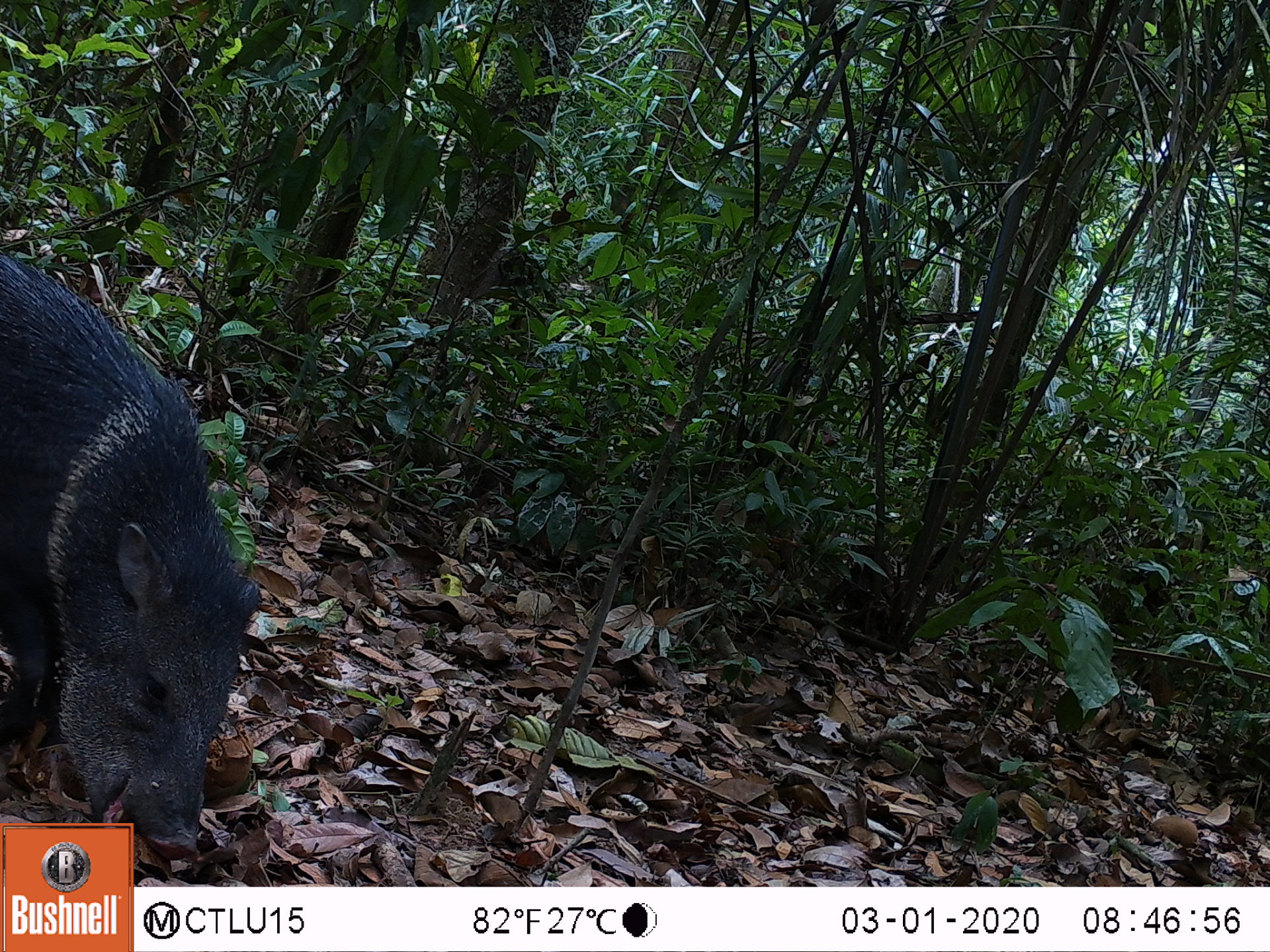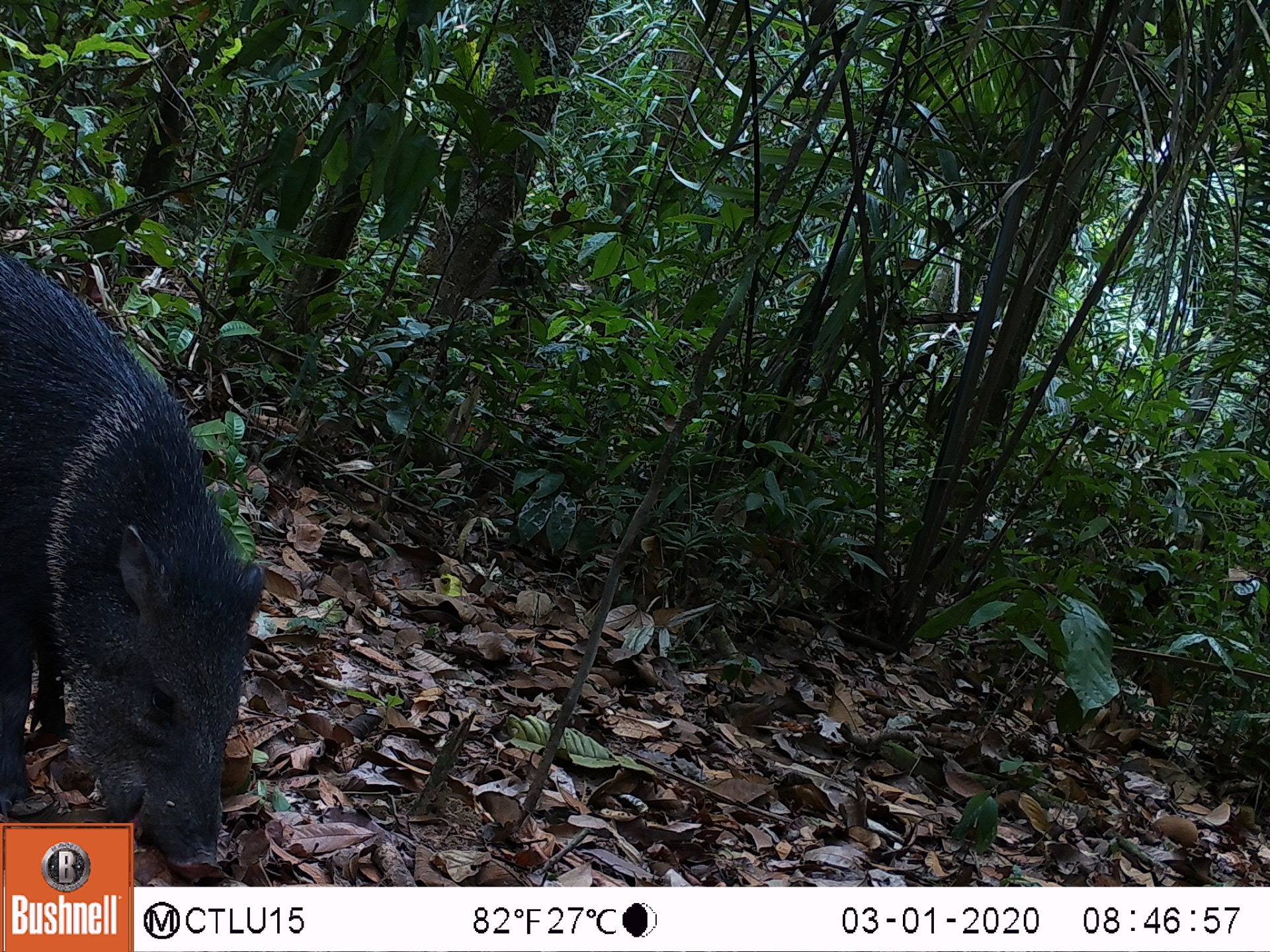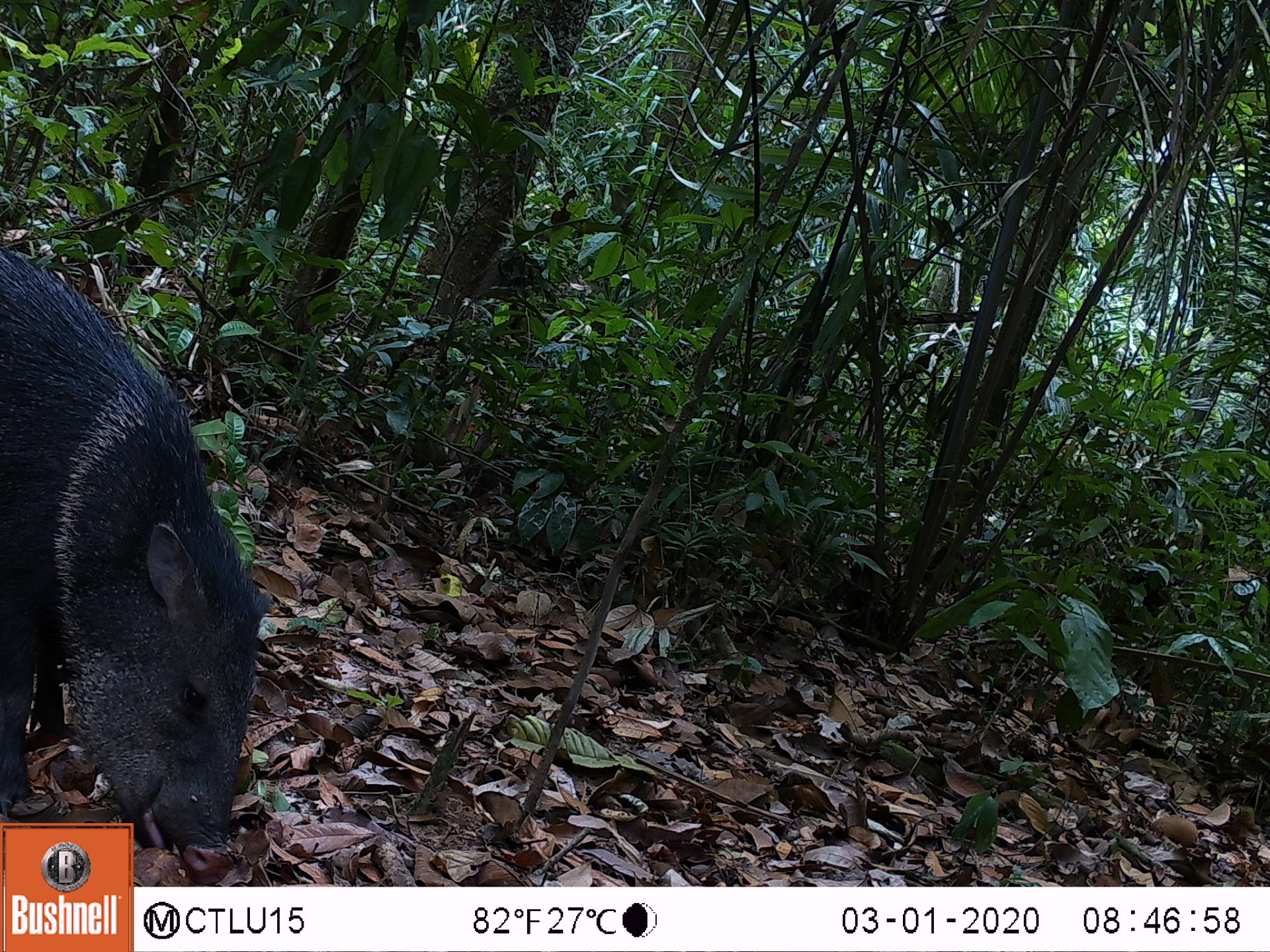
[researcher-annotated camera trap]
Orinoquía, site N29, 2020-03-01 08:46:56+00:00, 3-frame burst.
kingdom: Animalia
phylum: Chordata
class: Mammalia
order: Artiodactyla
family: Tayassuidae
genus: Pecari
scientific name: Pecari tajacu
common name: collared peccary